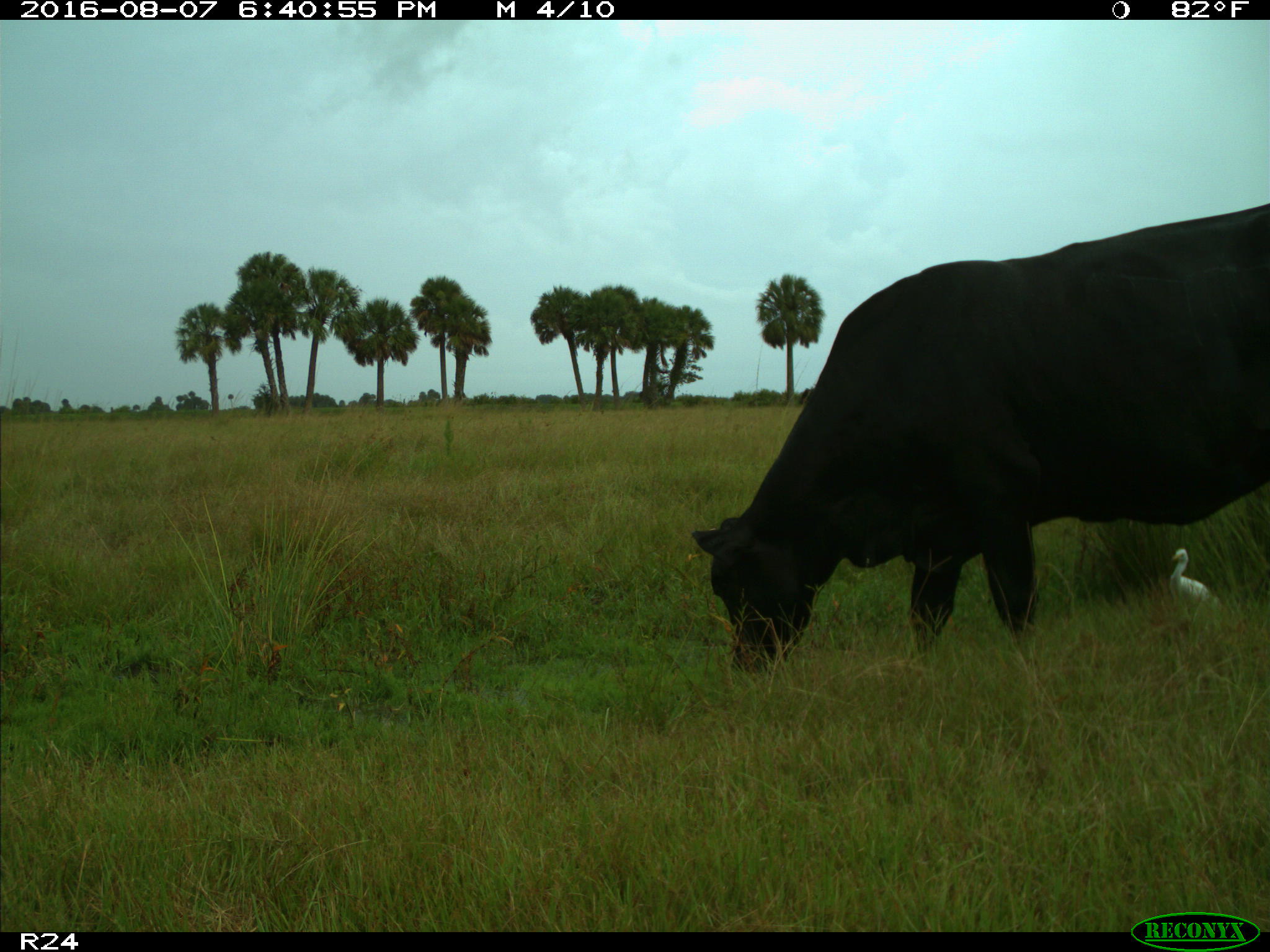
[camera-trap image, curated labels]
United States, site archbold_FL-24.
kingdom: Animalia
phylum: Chordata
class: Mammalia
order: Artiodactyla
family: Bovidae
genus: Bos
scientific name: Bos taurus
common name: domestic cow